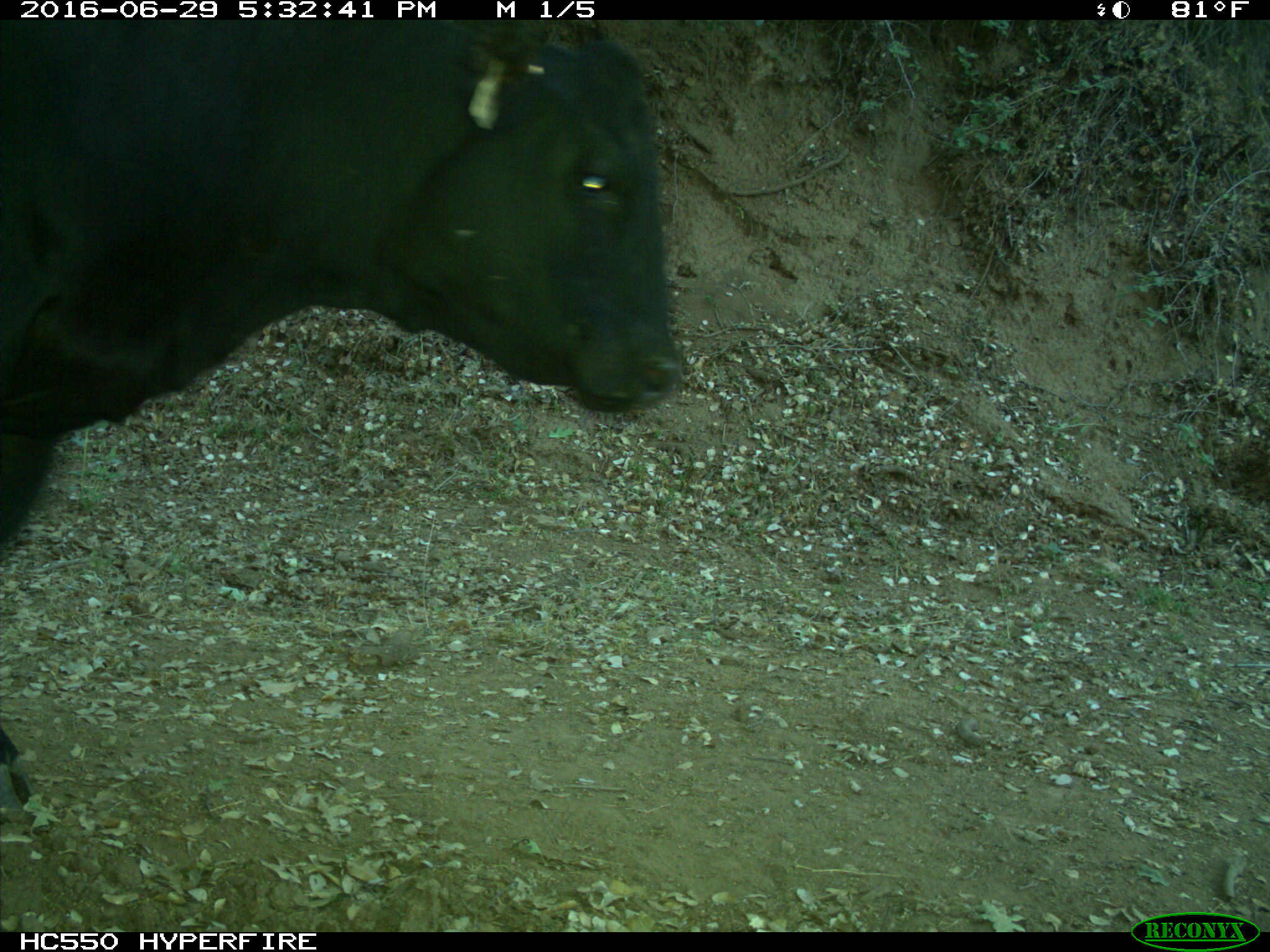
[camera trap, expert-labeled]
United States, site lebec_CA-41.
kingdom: Animalia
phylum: Chordata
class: Mammalia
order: Artiodactyla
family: Bovidae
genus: Bos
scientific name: Bos taurus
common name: domestic cow